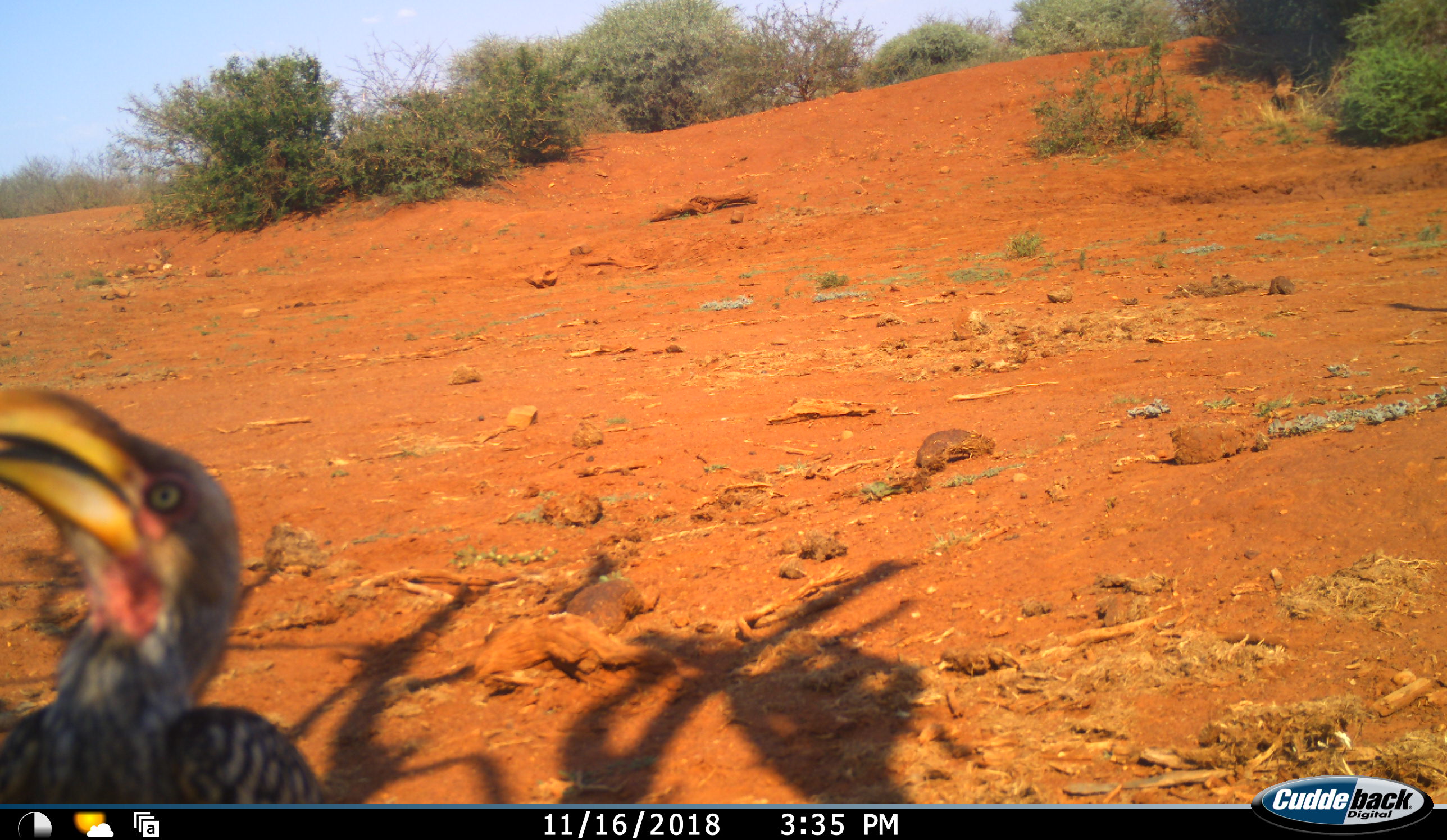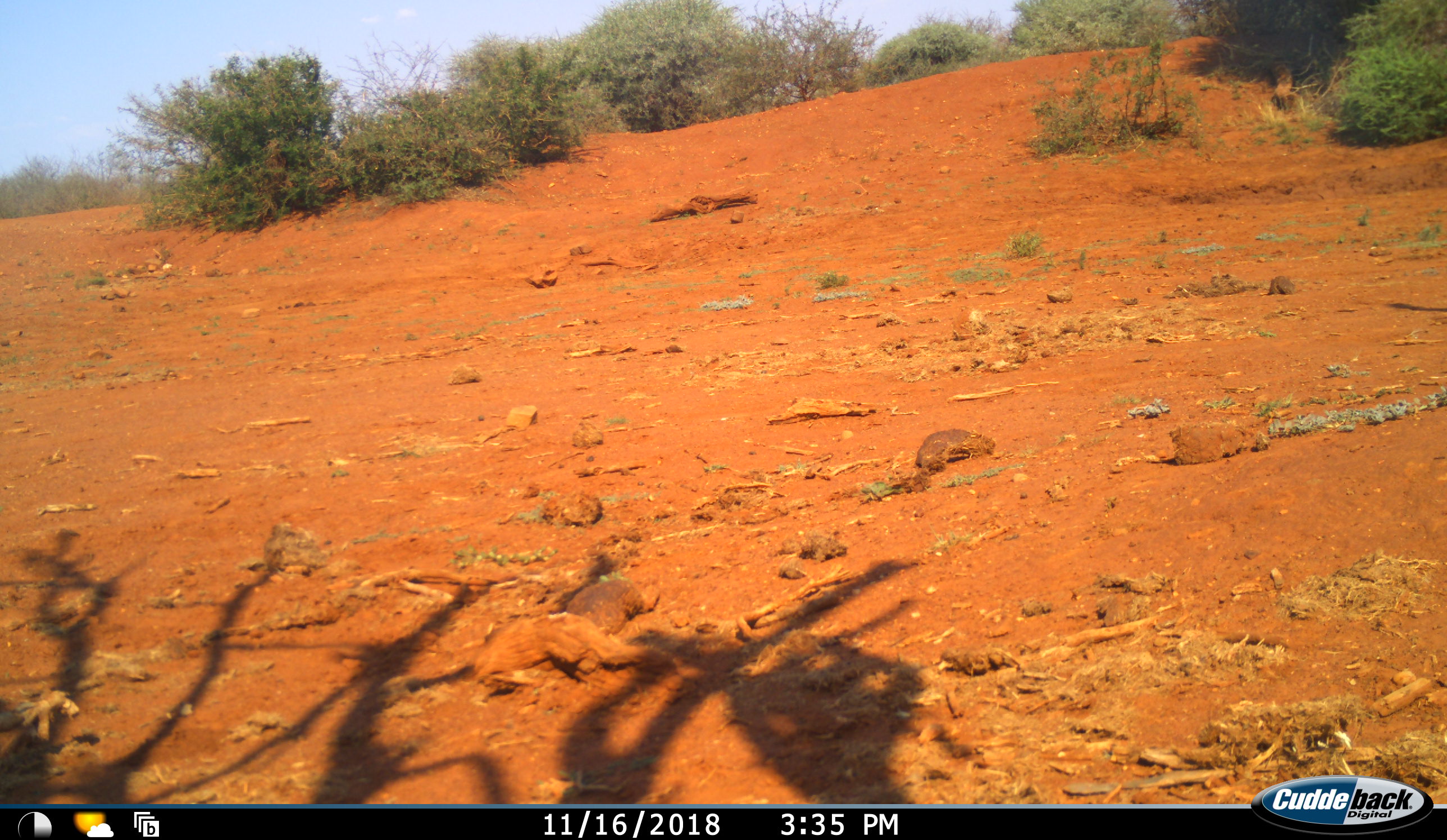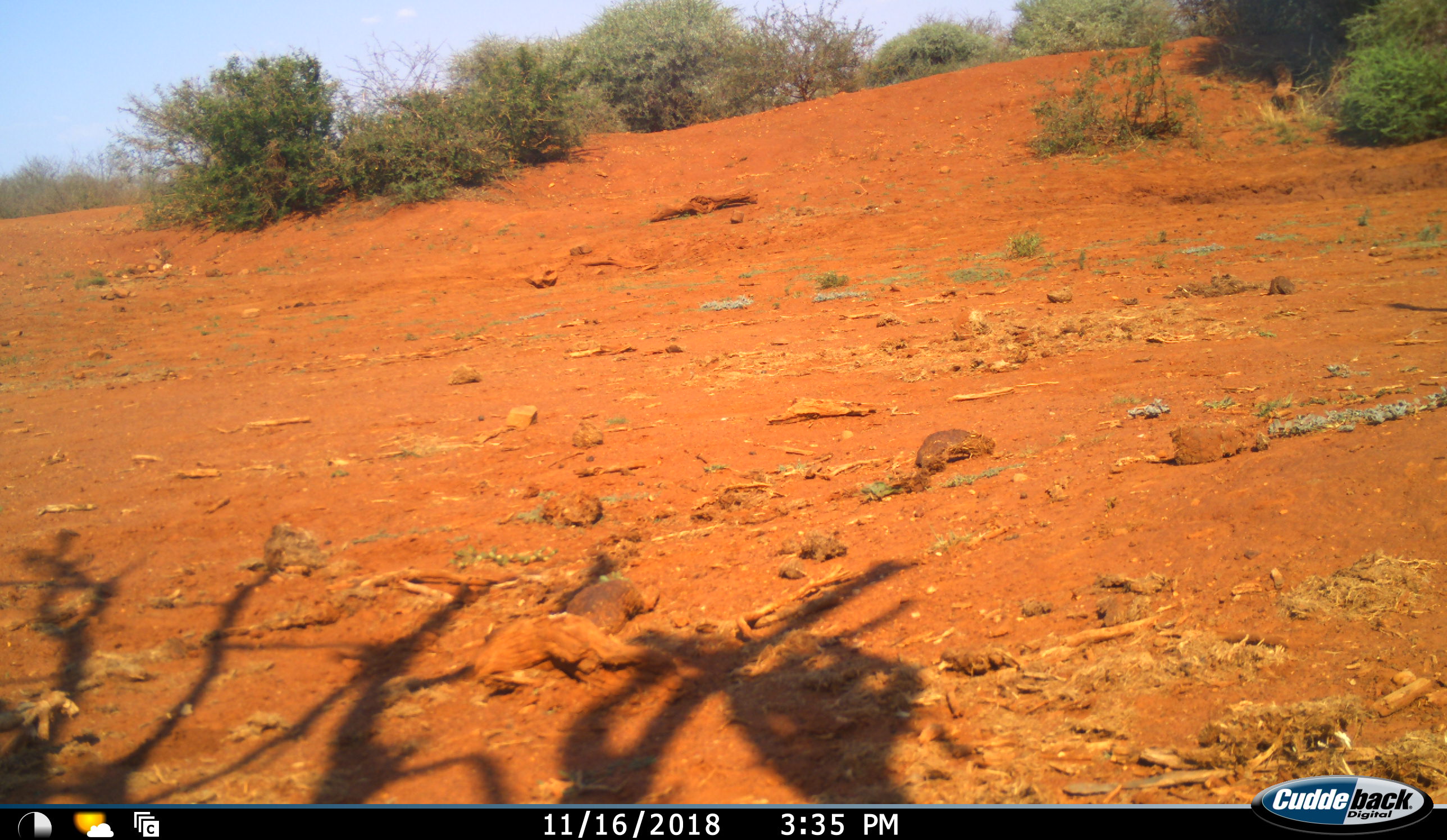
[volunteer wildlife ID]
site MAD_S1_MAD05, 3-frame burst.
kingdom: Animalia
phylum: Chordata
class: Aves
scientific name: Aves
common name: bird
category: birdother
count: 1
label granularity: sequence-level